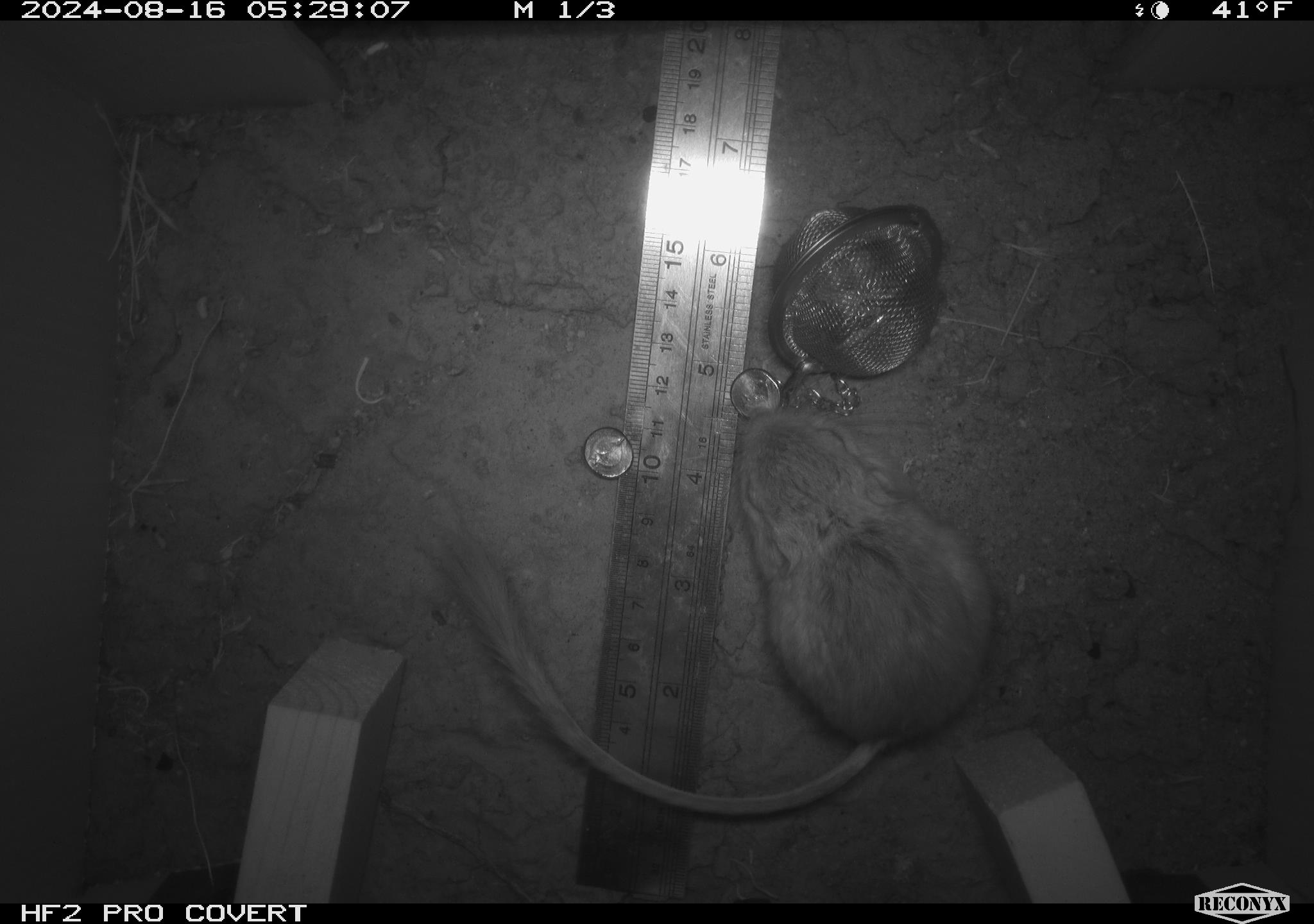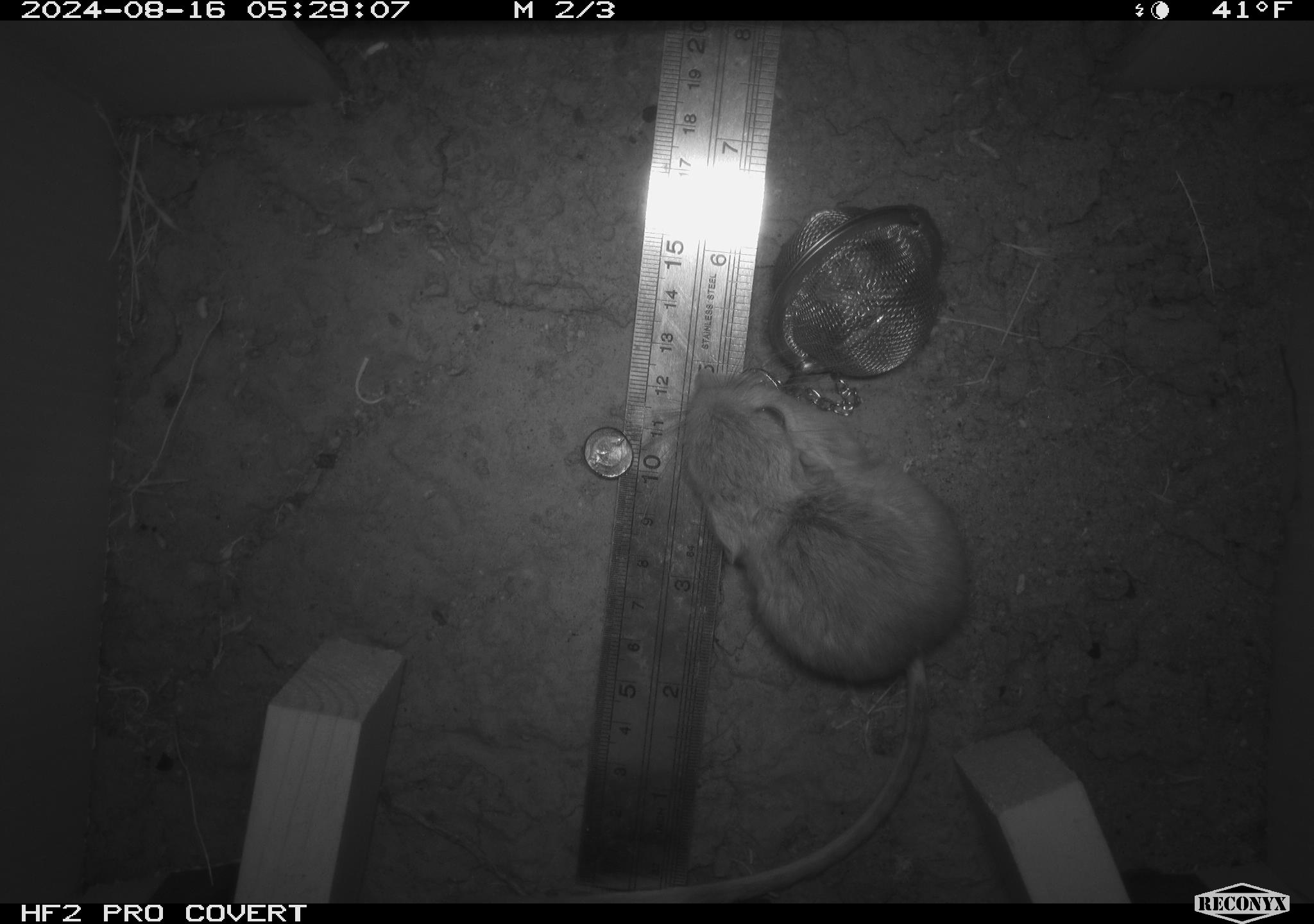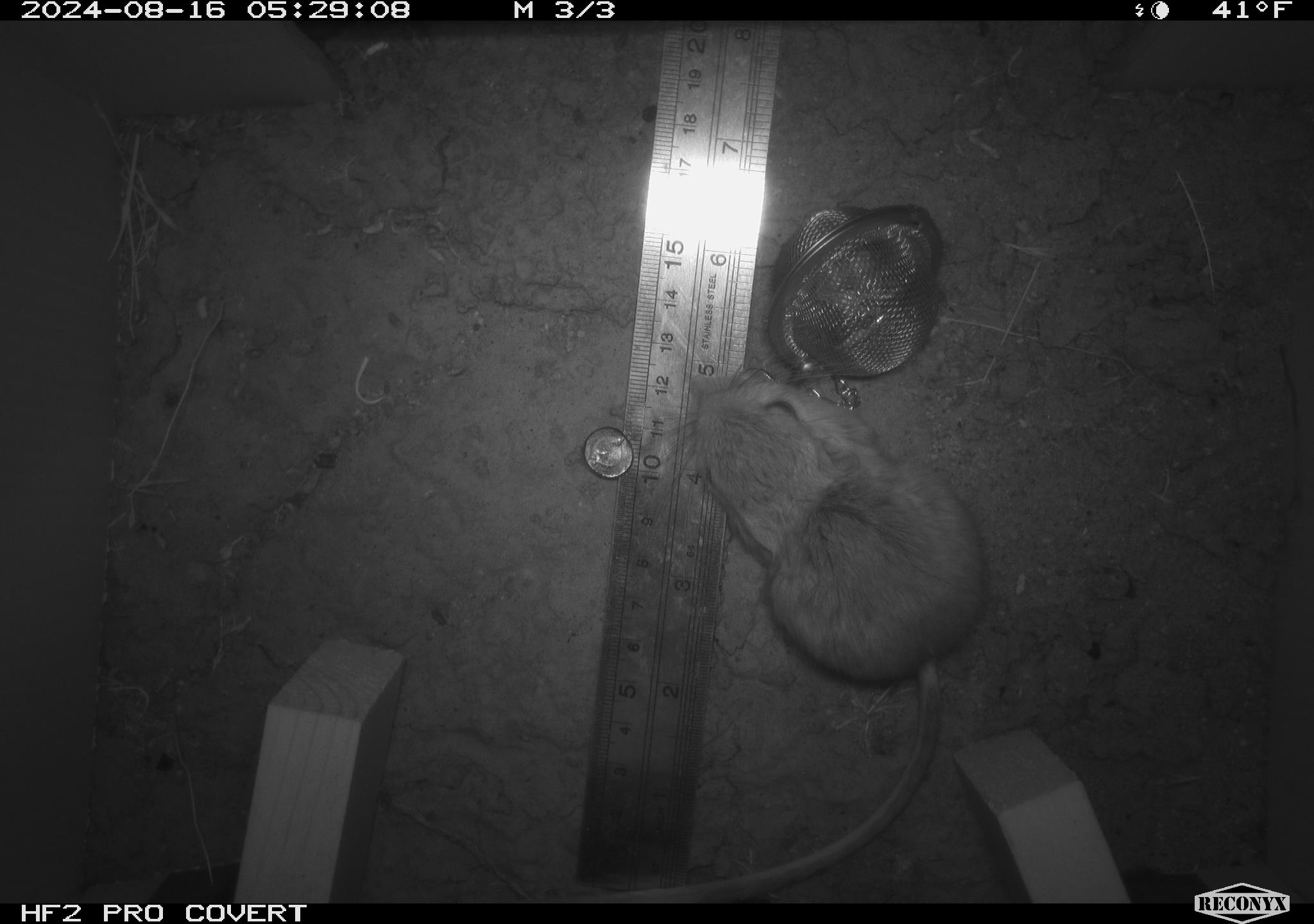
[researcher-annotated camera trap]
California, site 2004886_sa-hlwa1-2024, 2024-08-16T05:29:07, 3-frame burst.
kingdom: Animalia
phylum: Chordata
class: Mammalia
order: Rodentia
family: Heteromyidae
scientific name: Heteromyidae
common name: kangaroo rats and pocket mice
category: heteromyidae family